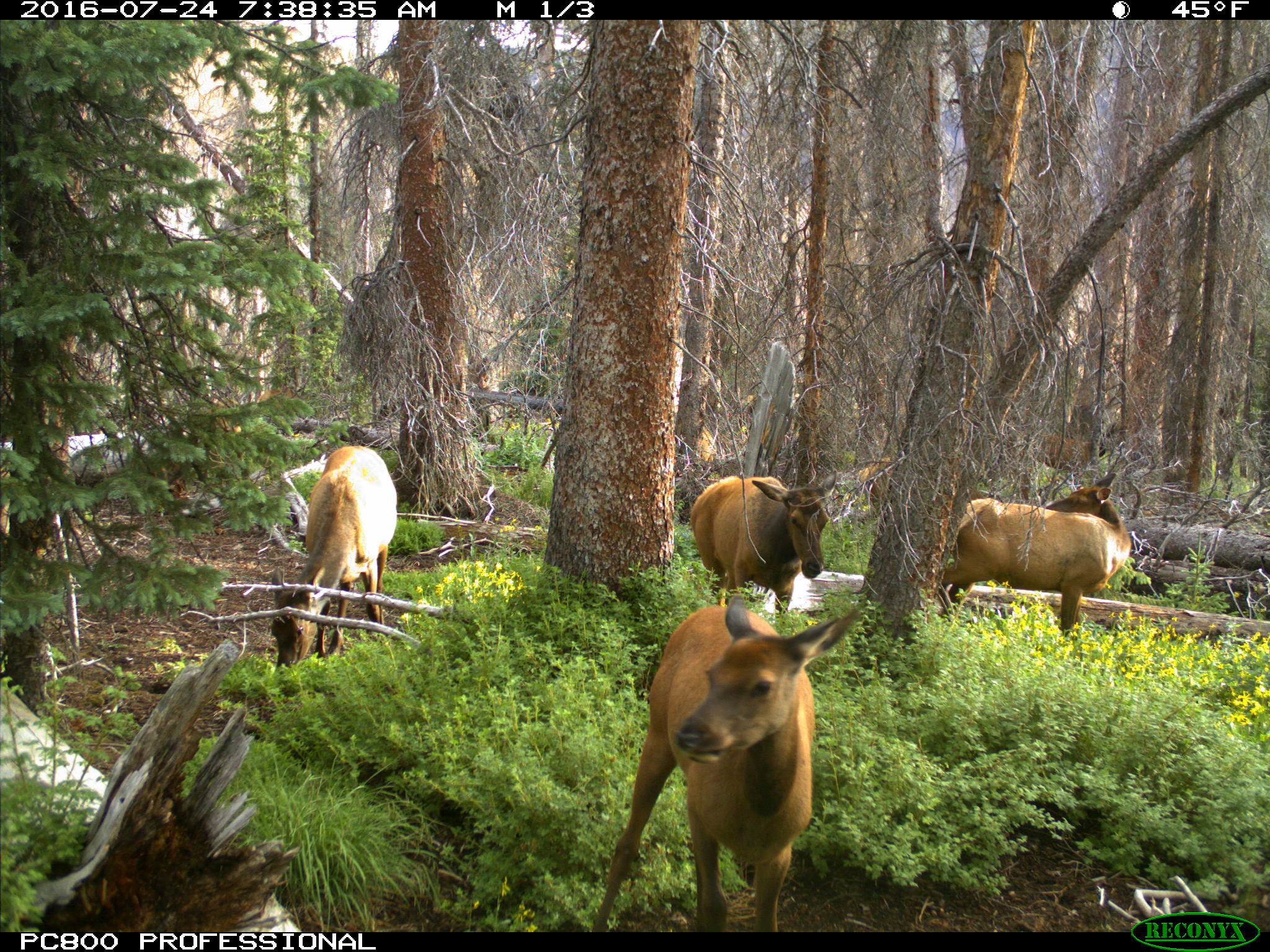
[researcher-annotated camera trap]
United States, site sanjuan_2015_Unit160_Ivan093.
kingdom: Animalia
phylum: Chordata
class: Mammalia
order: Artiodactyla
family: Cervidae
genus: Cervus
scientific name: Cervus elaphus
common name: red deer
Cervus elaphus (red deer).